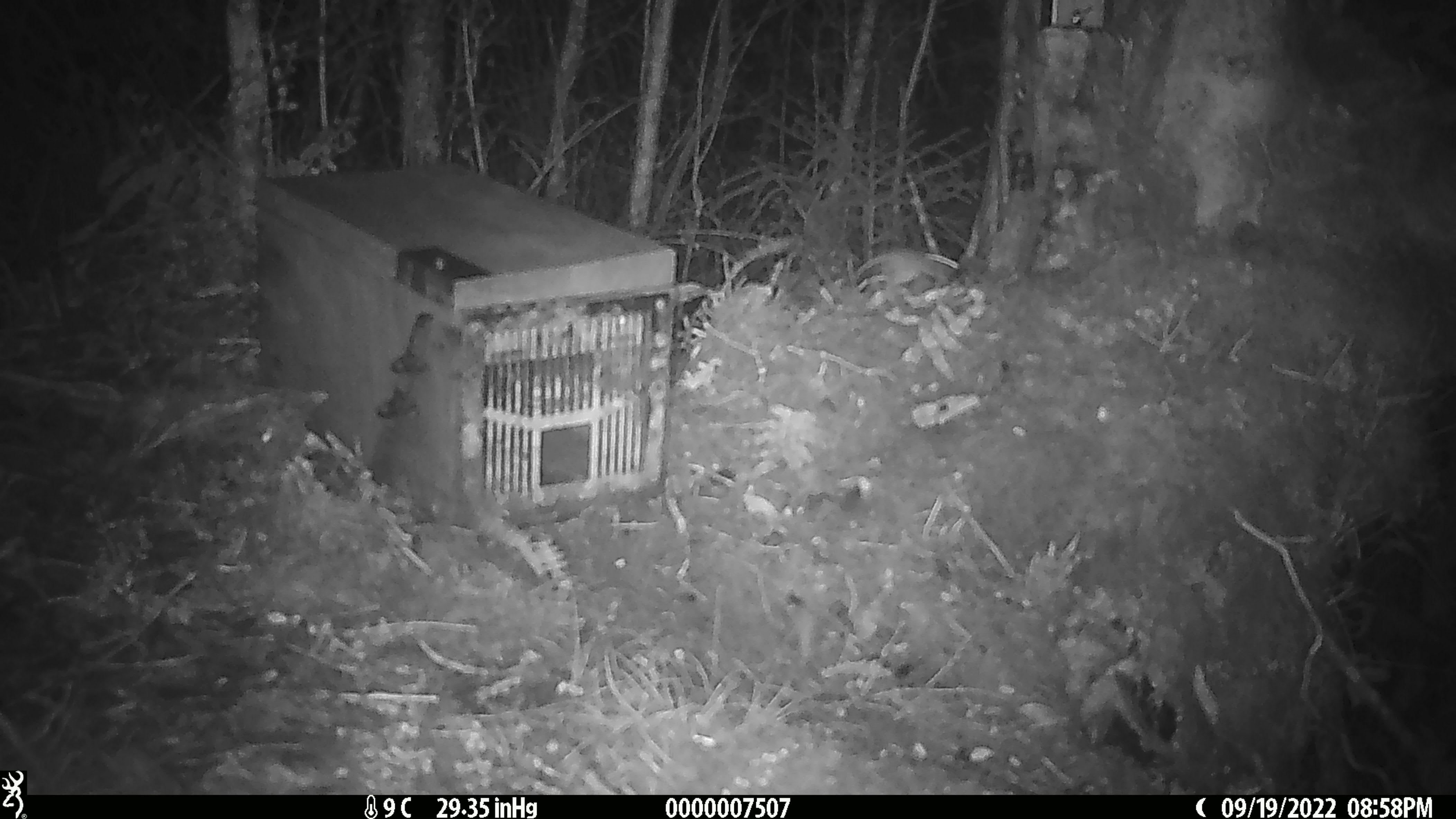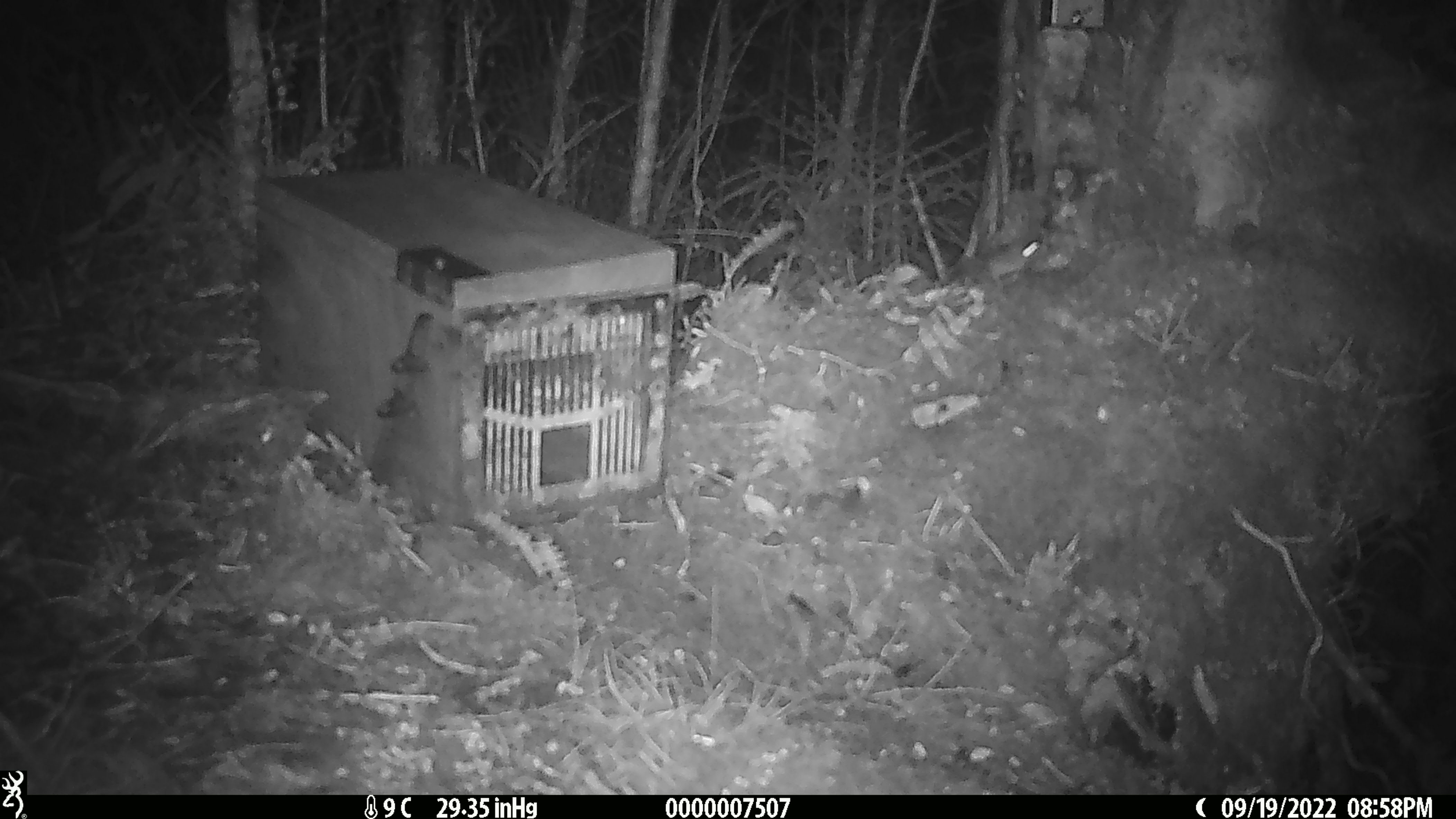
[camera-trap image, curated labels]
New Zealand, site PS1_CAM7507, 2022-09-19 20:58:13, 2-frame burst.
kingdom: Animalia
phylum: Chordata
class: Mammalia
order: Rodentia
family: Muridae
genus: Mus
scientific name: Mus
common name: mouse